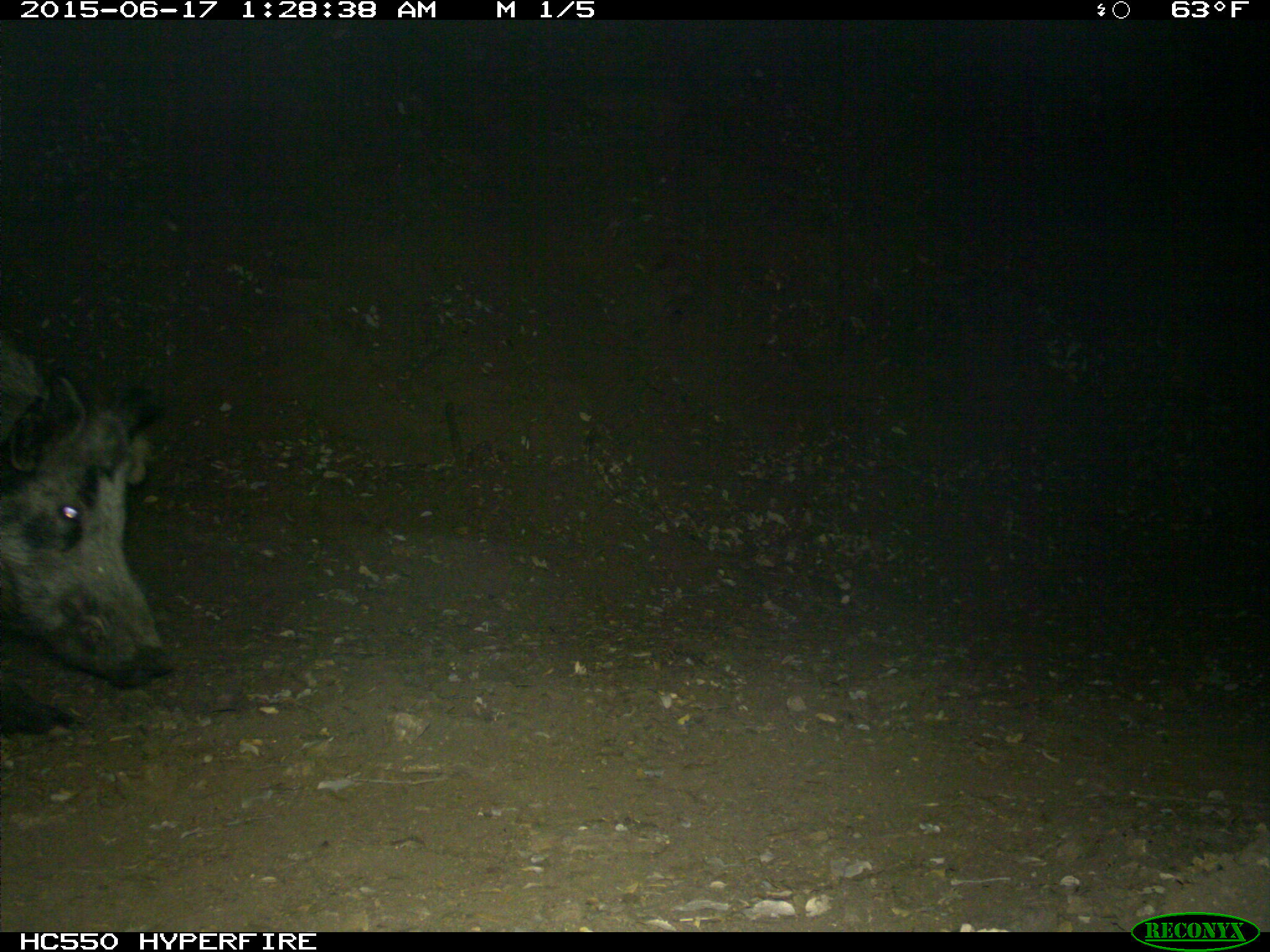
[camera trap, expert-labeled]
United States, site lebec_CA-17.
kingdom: Animalia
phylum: Chordata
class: Mammalia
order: Artiodactyla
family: Suidae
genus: Sus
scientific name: Sus scrofa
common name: wild boar